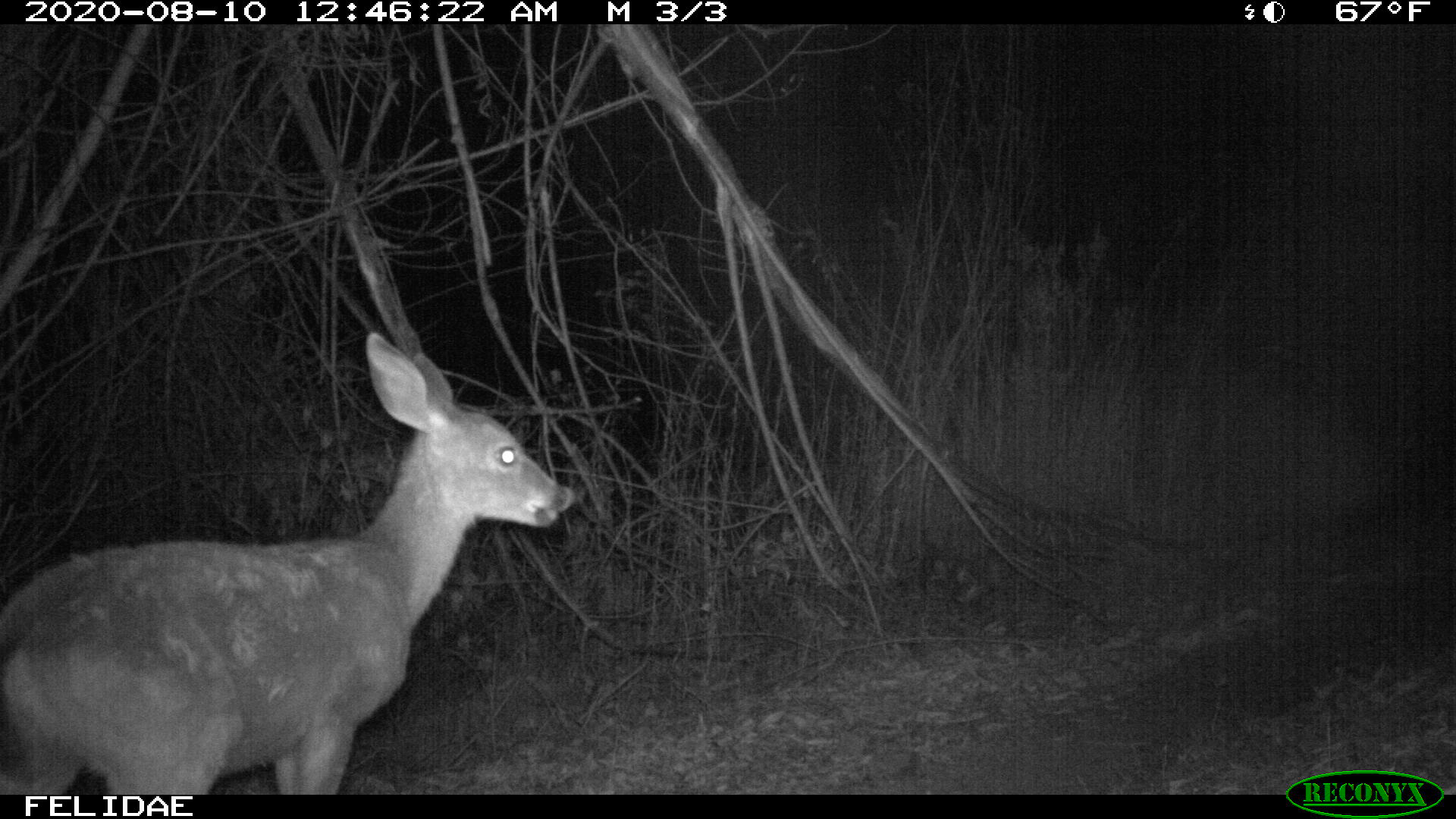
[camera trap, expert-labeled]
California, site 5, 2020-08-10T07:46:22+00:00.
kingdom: Animalia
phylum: Chordata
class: Mammalia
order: Artiodactyla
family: Cervidae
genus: Odocoileus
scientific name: Odocoileus hemionus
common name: mule deer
Mule deer (Odocoileus hemionus).